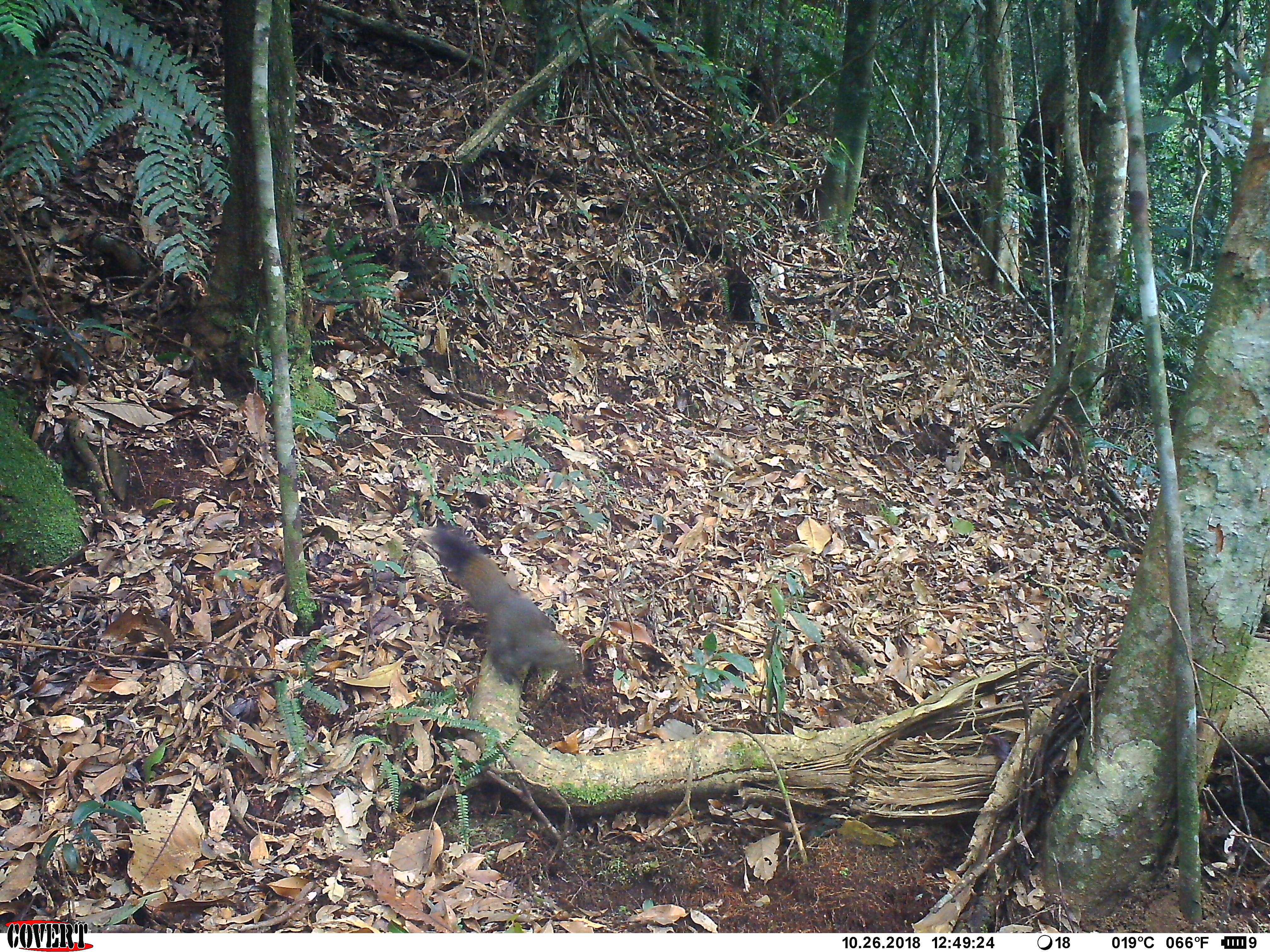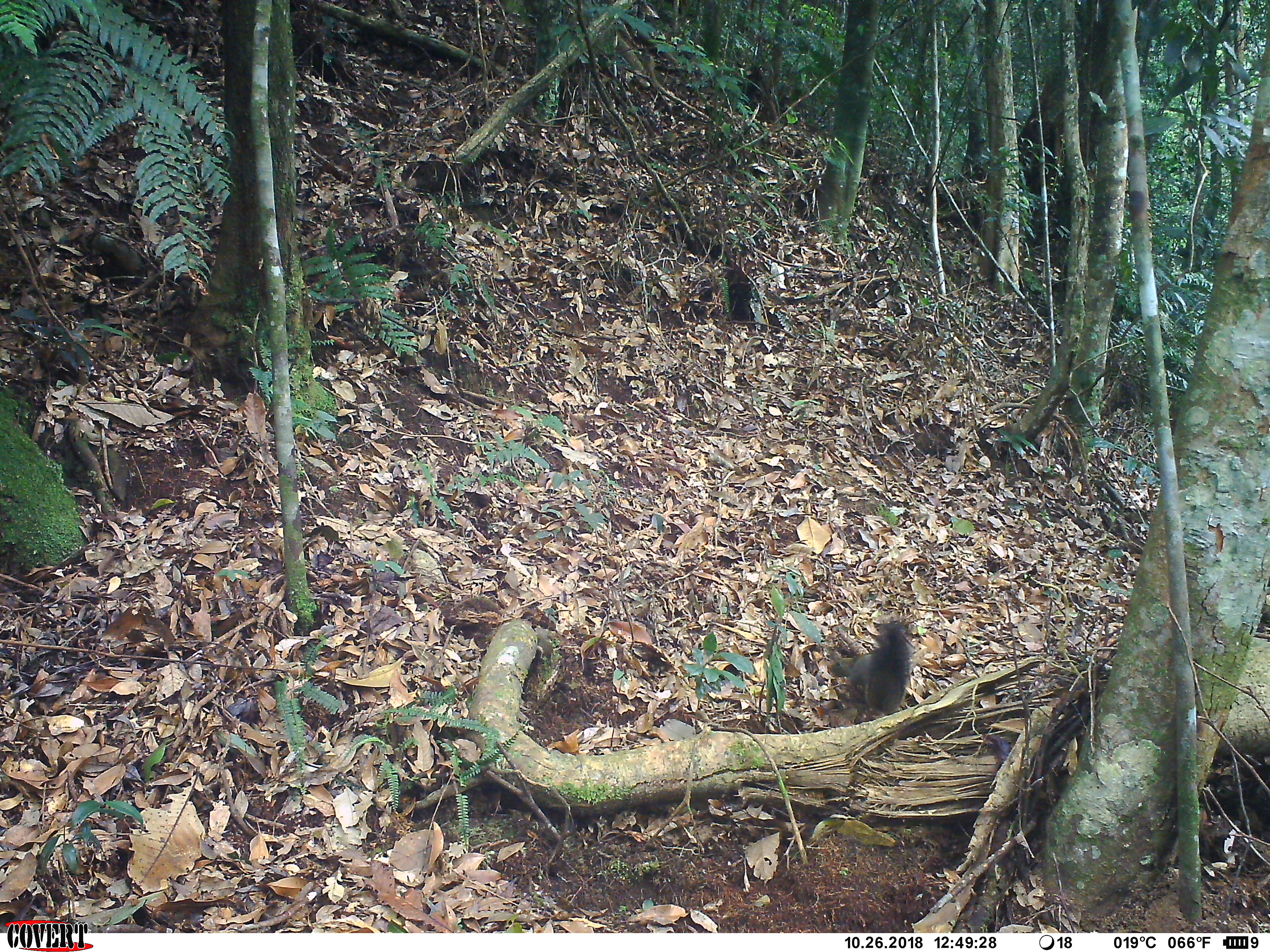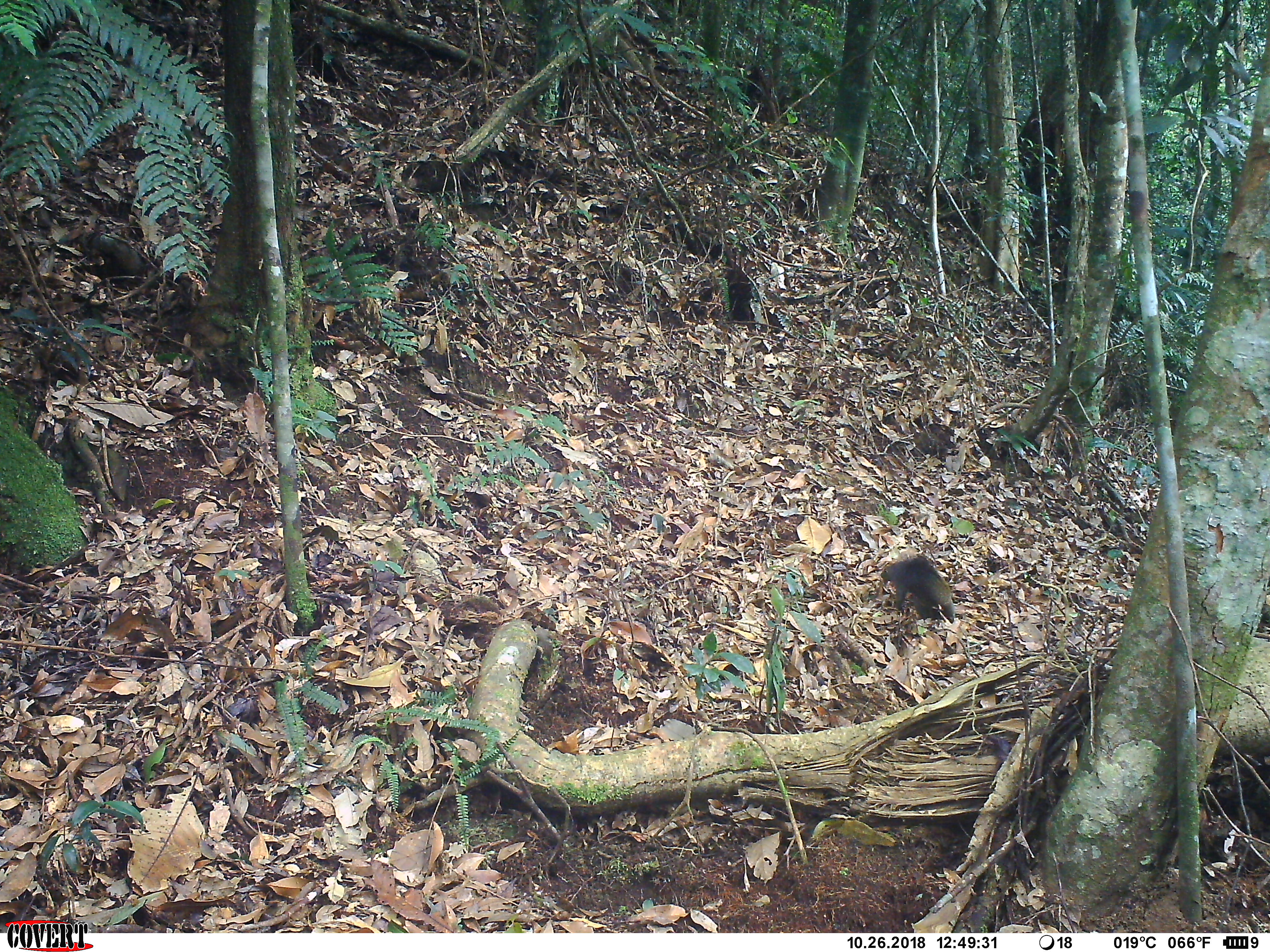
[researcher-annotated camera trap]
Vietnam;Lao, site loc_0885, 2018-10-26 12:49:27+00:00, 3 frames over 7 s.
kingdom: Animalia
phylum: Chordata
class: Mammalia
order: Rodentia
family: Sciuridae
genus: Sciurus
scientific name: Sciurus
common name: squirrel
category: unidentified squirrel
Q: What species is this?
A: Unidentified squirrel (squirrel) (Sciurus).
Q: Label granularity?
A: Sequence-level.